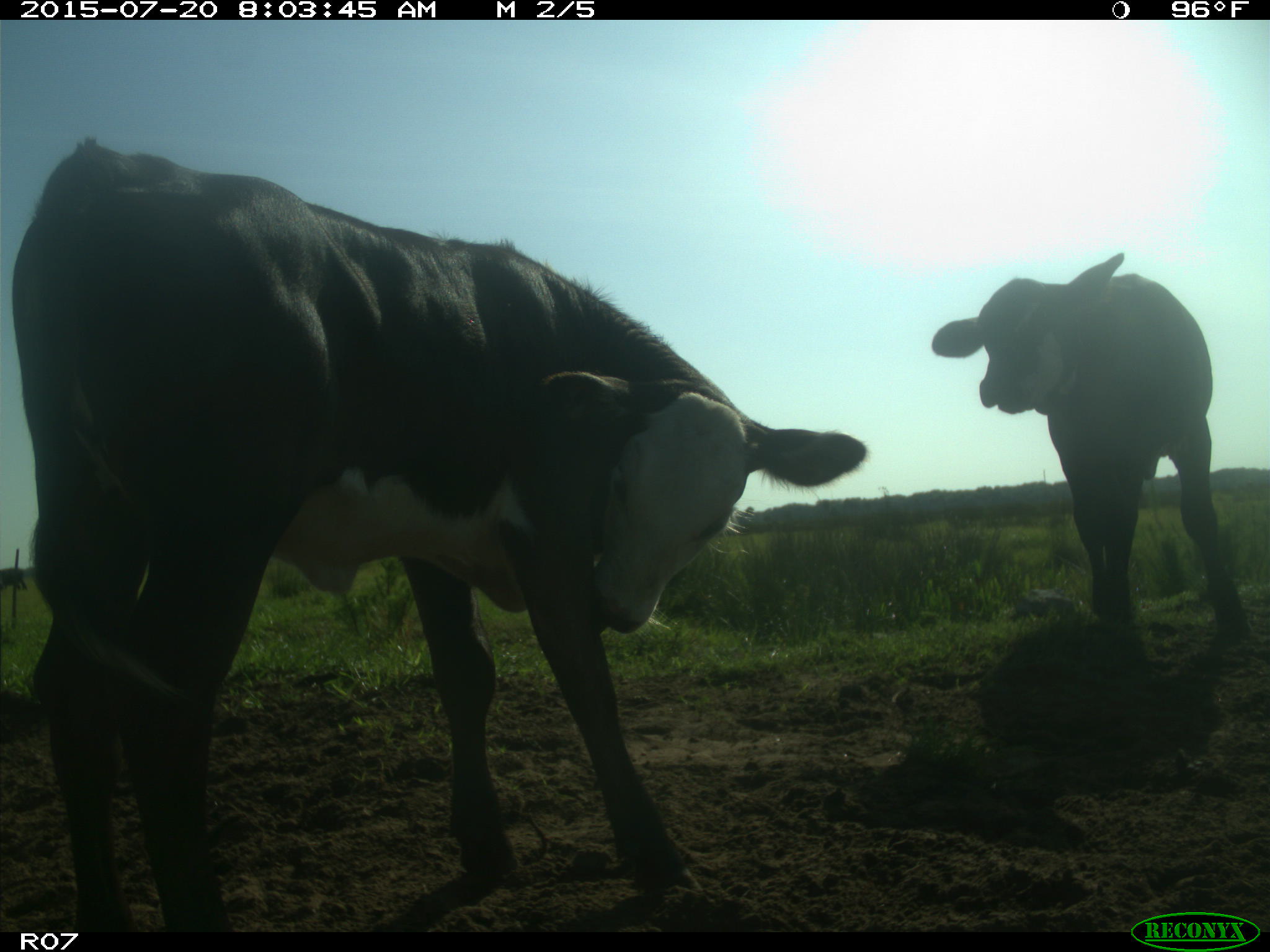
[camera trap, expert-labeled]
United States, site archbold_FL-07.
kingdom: Animalia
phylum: Chordata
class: Mammalia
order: Artiodactyla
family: Bovidae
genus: Bos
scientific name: Bos taurus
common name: domestic cow